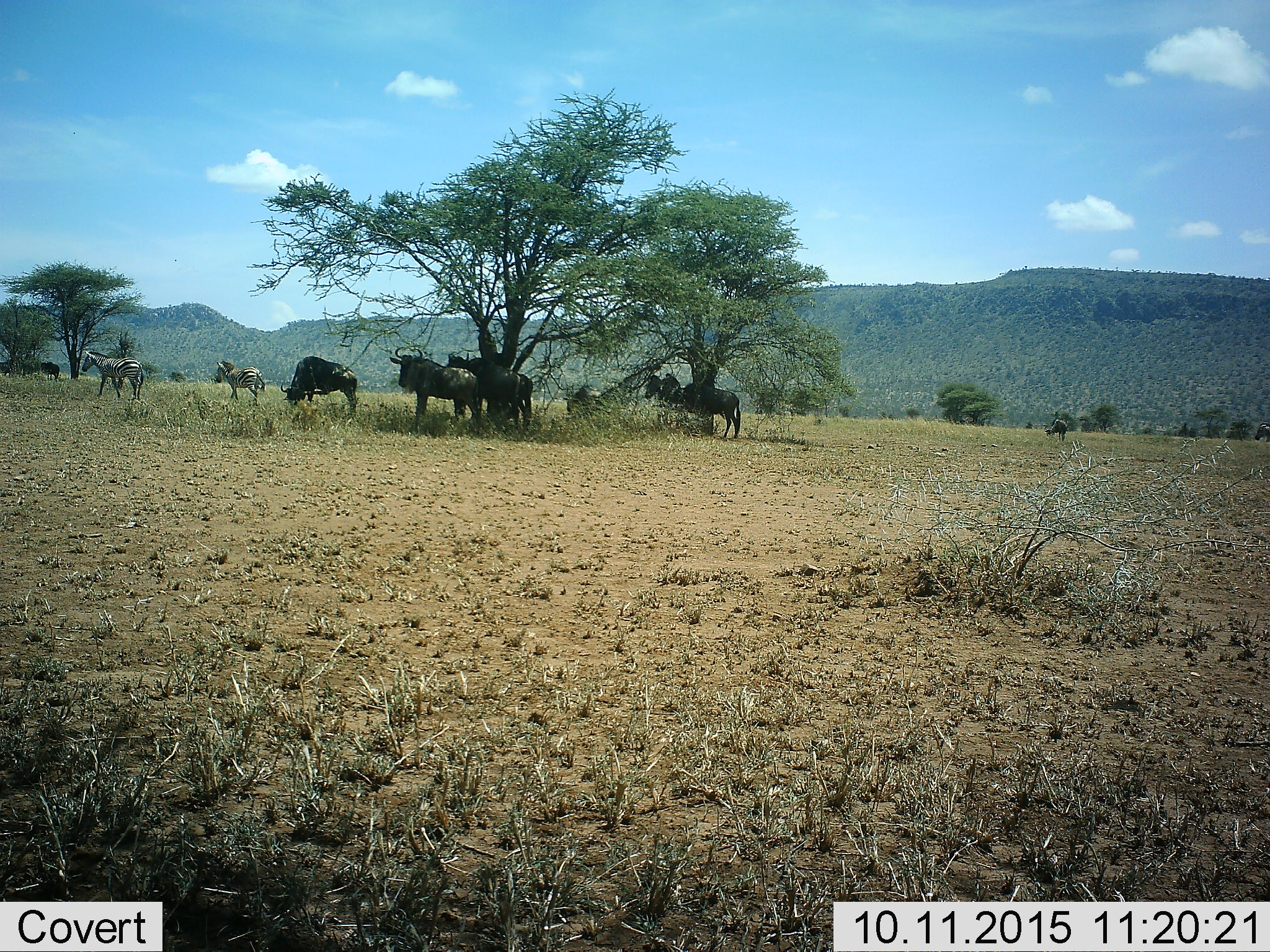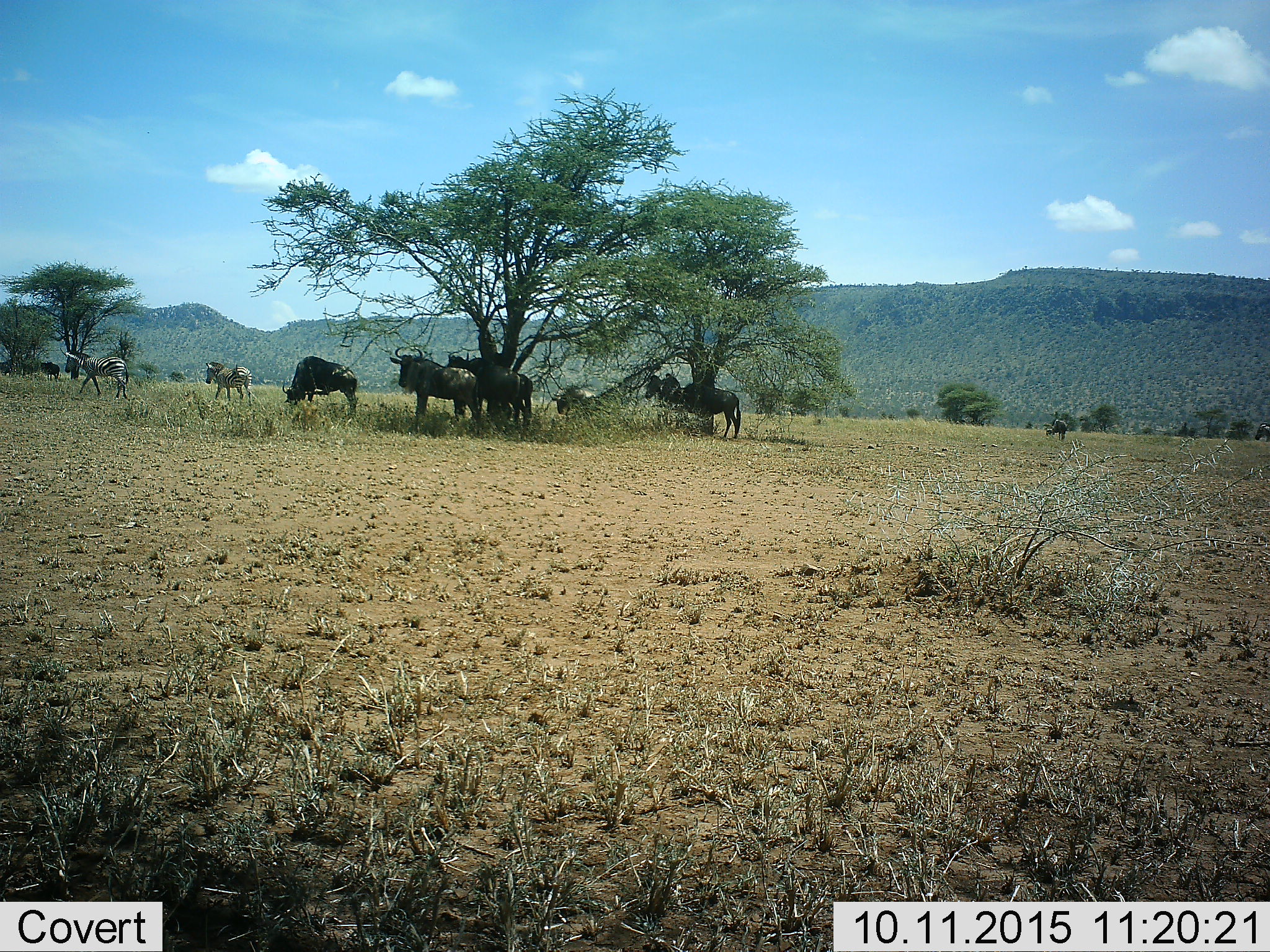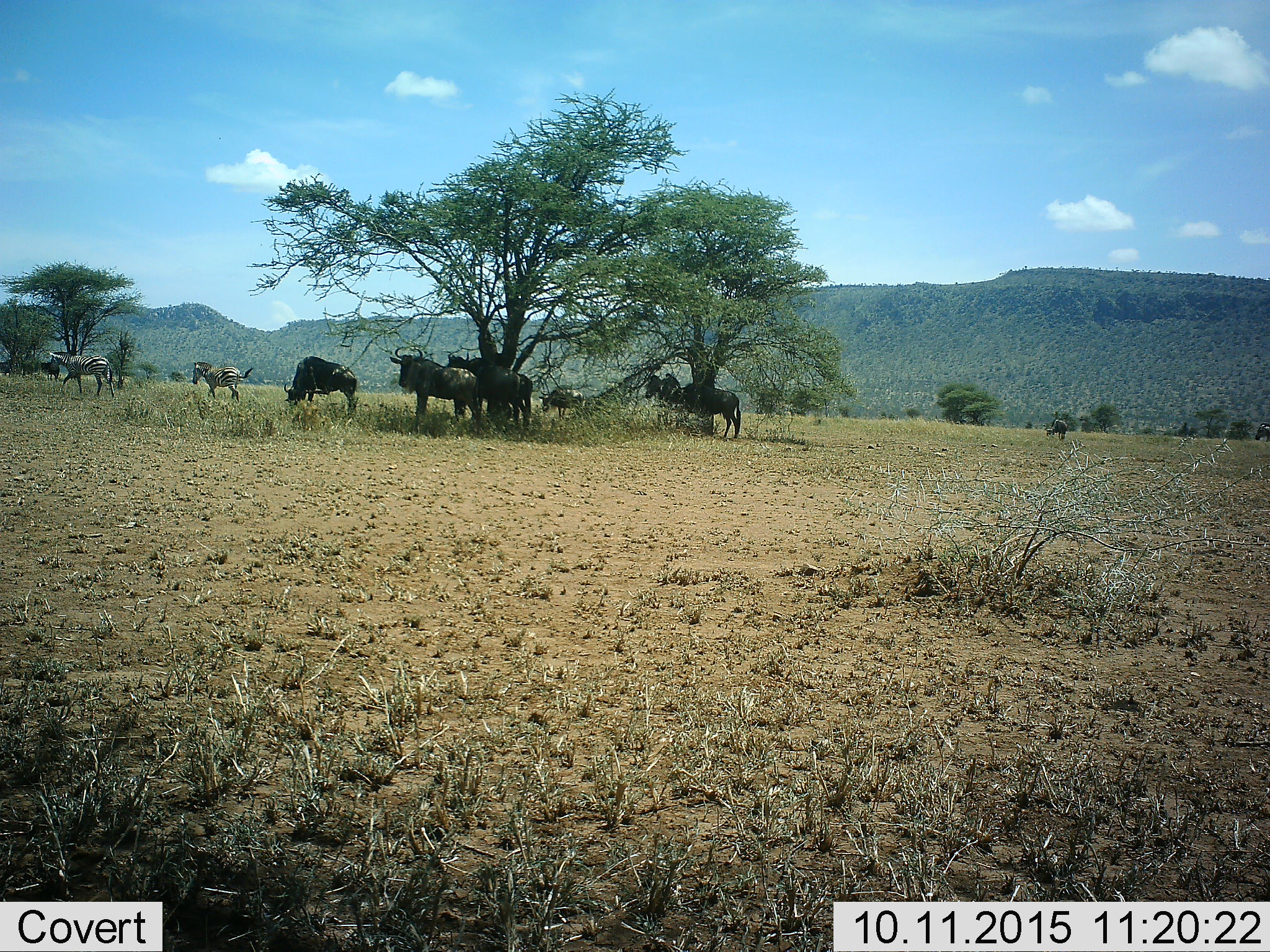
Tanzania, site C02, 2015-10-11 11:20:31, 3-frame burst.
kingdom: Animalia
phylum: Chordata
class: Mammalia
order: Artiodactyla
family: Bovidae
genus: Connochaetes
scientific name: Connochaetes taurinus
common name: blue wildebeest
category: wildebeest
Wildebeest (blue wildebeest) (Connochaetes taurinus), count 8. Behavior (volunteer vote fractions): standing 80%, resting 13%, moving 40%, interacting 0%. Young present (vote fraction): 0%. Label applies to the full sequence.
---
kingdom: Animalia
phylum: Chordata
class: Mammalia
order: Perissodactyla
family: Equidae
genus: Equus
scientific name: Equus quagga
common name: plains zebra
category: zebra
Zebra (plains zebra) (Equus quagga), count 2. Behavior (volunteer vote fractions): standing 30%, resting 10%, moving 80%, interacting 0%. Young present (vote fraction): 0%. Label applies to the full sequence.